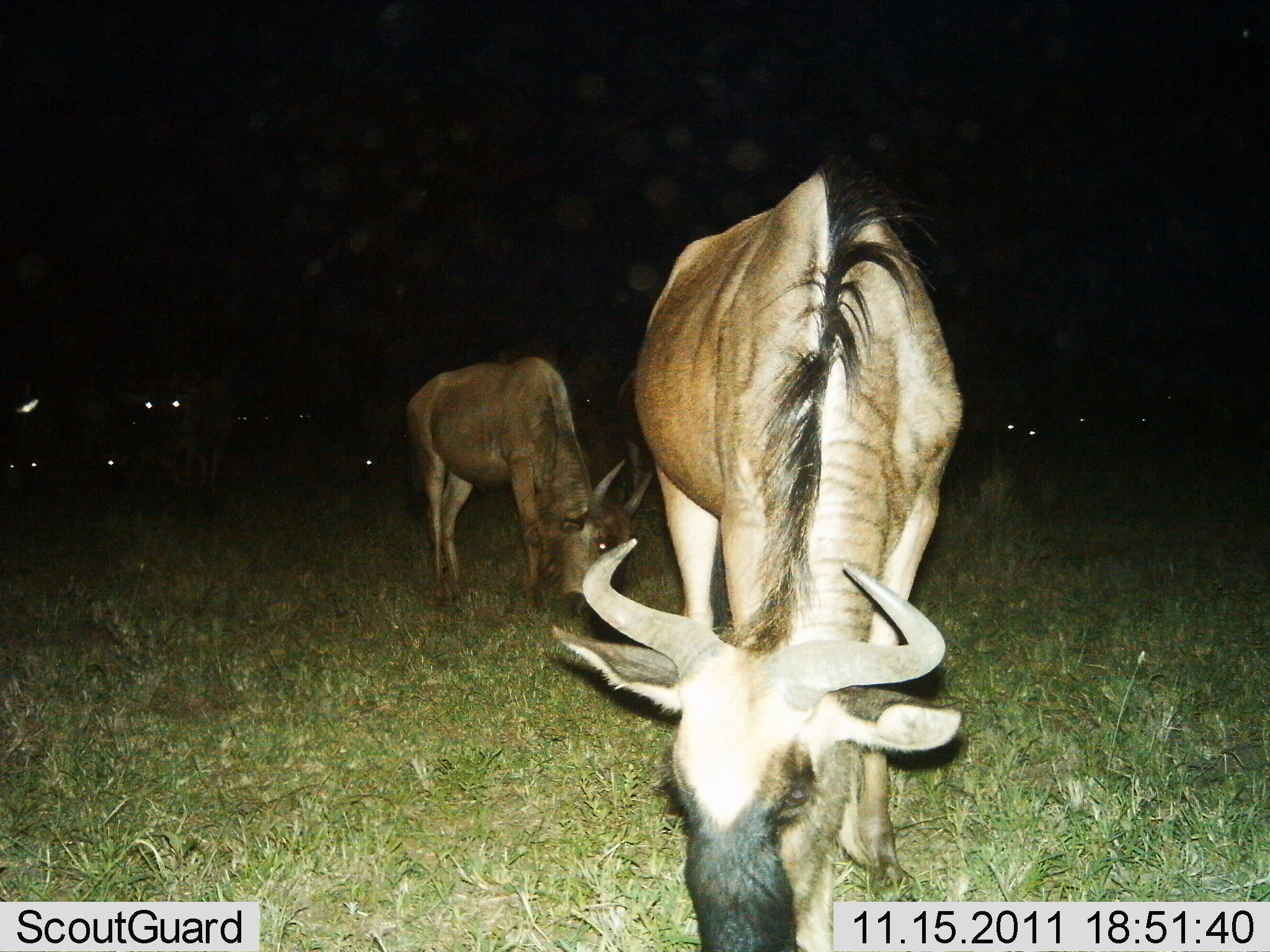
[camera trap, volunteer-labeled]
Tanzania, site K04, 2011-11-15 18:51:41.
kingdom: Animalia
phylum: Chordata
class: Mammalia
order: Artiodactyla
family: Bovidae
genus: Connochaetes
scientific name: Connochaetes taurinus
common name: blue wildebeest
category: wildebeest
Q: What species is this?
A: Wildebeest (blue wildebeest) (Connochaetes taurinus).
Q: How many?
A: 9.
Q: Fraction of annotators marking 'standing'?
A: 25%.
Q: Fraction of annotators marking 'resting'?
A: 6%.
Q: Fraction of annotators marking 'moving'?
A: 0%.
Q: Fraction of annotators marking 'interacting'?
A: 0%.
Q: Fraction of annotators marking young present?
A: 0%.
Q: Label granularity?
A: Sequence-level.